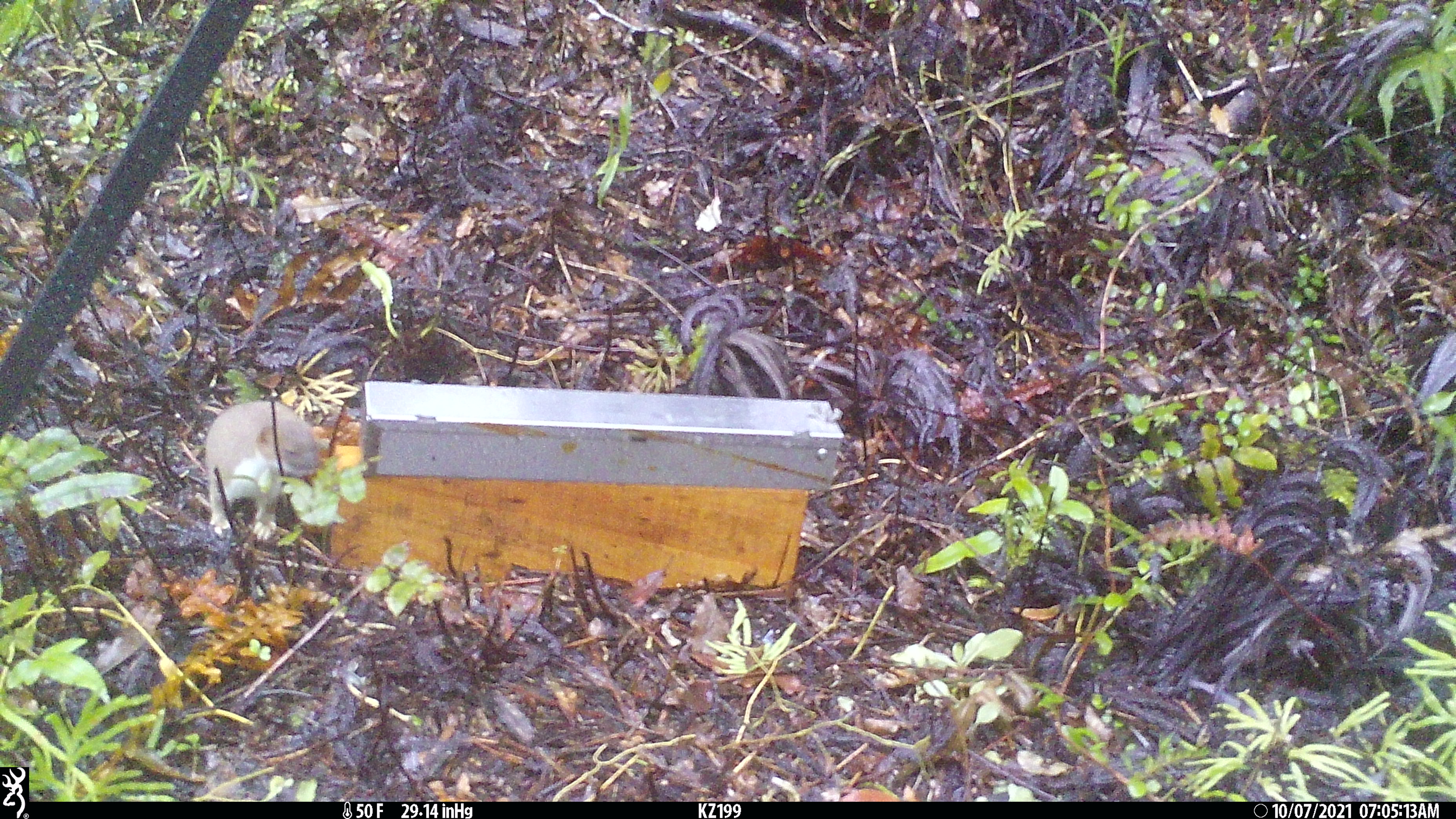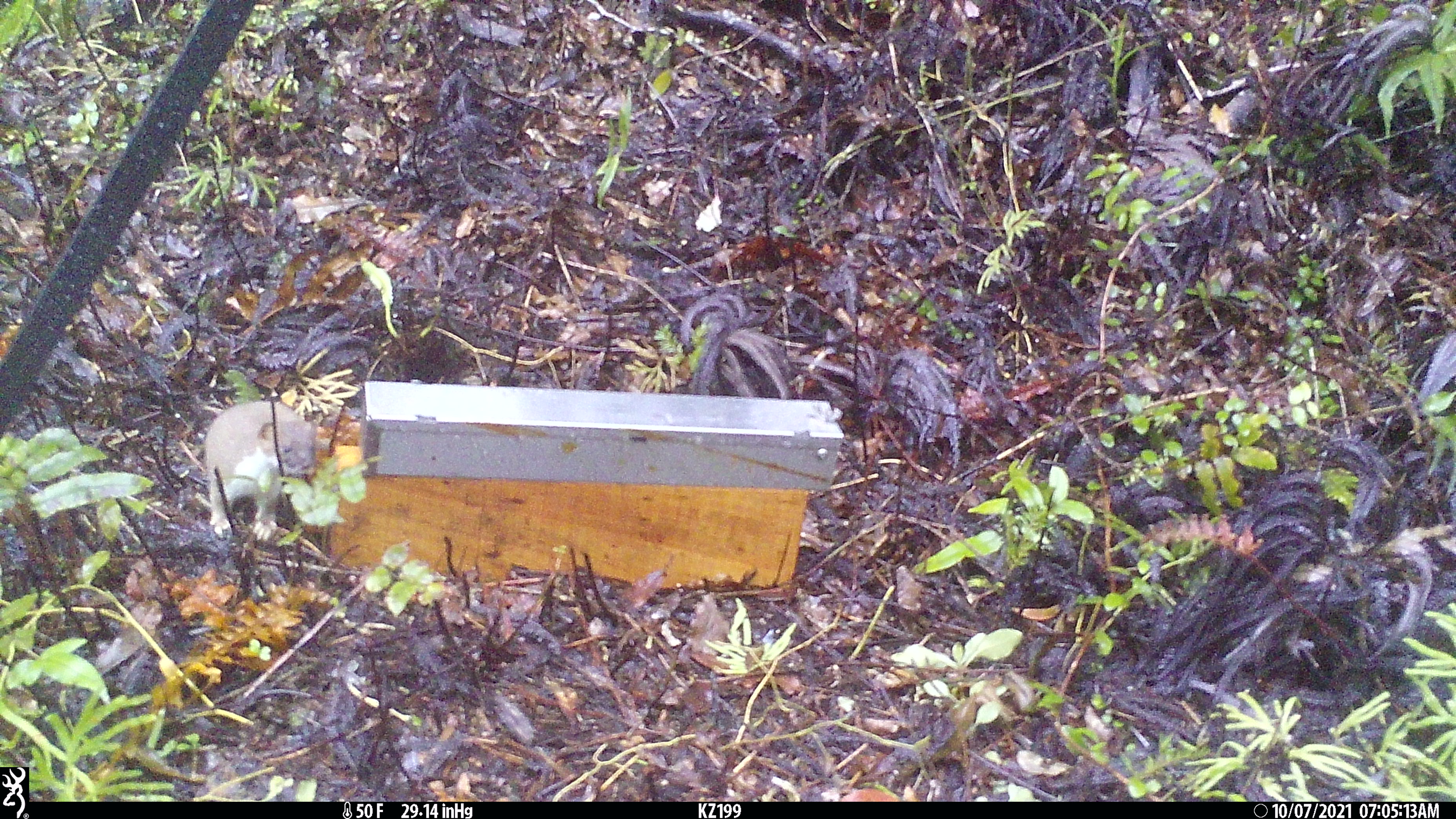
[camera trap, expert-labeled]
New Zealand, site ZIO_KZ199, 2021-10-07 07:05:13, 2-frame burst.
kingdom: Animalia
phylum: Chordata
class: Mammalia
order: Carnivora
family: Mustelidae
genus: Mustela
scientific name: Mustela erminea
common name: stoat